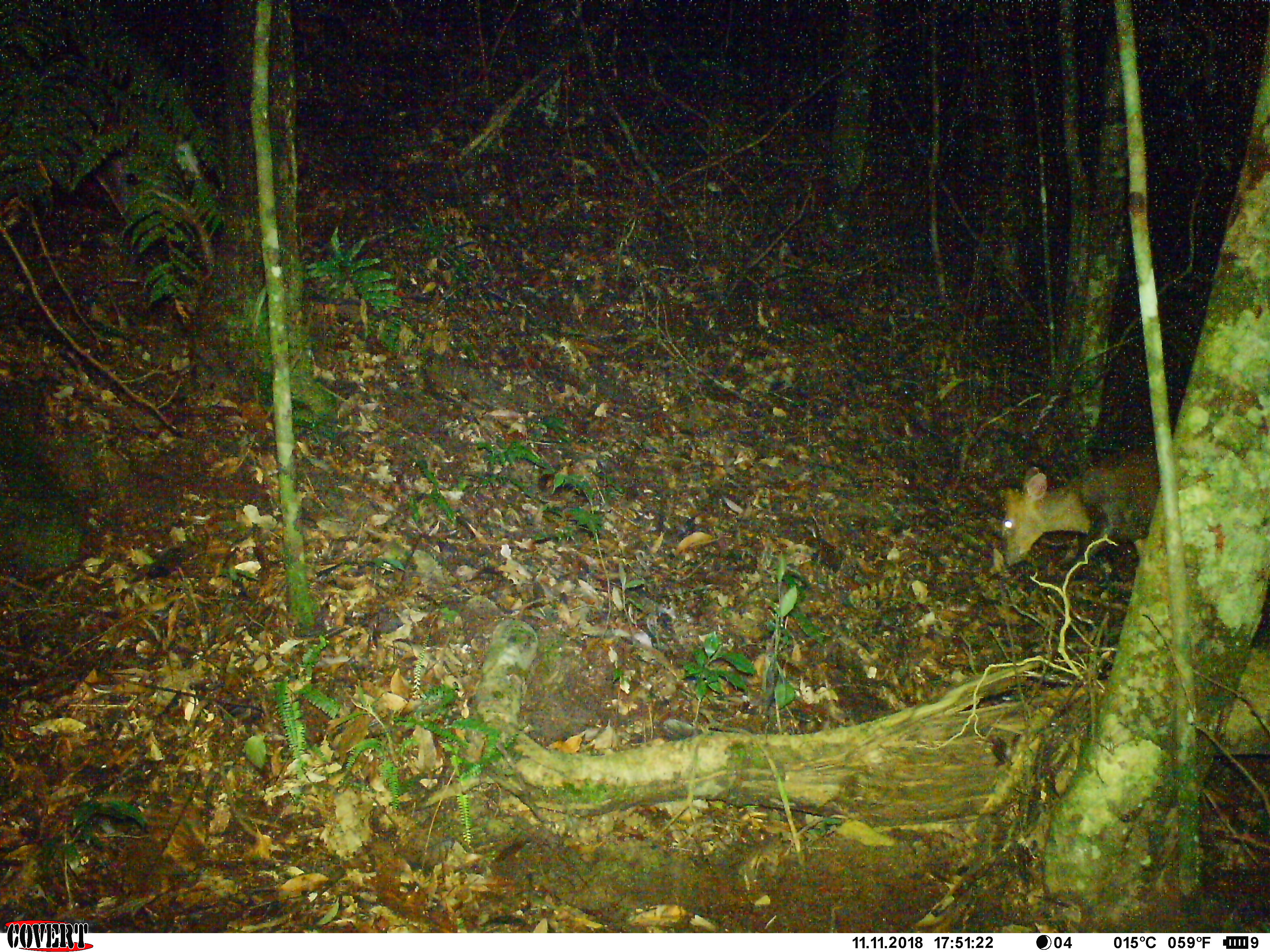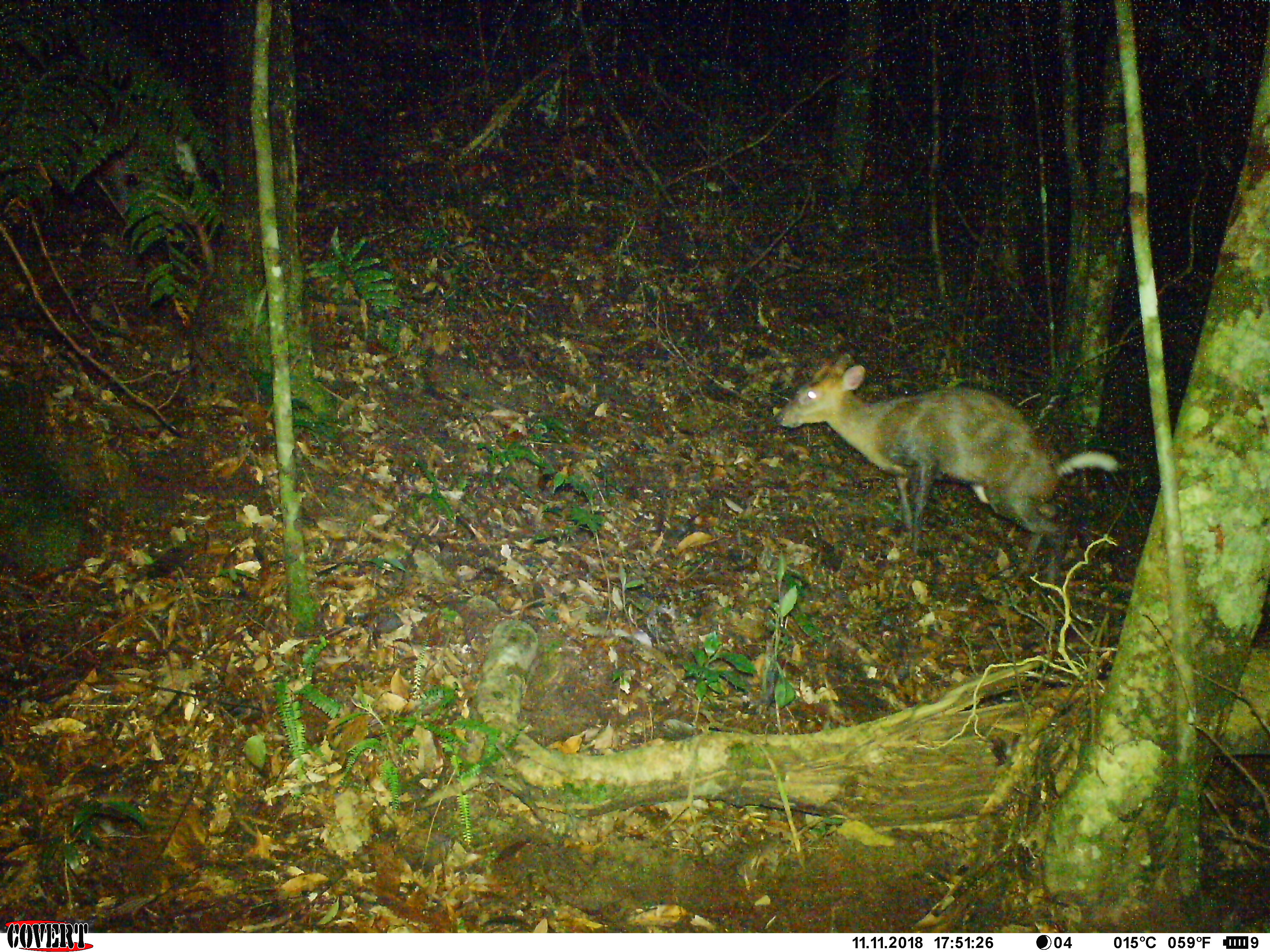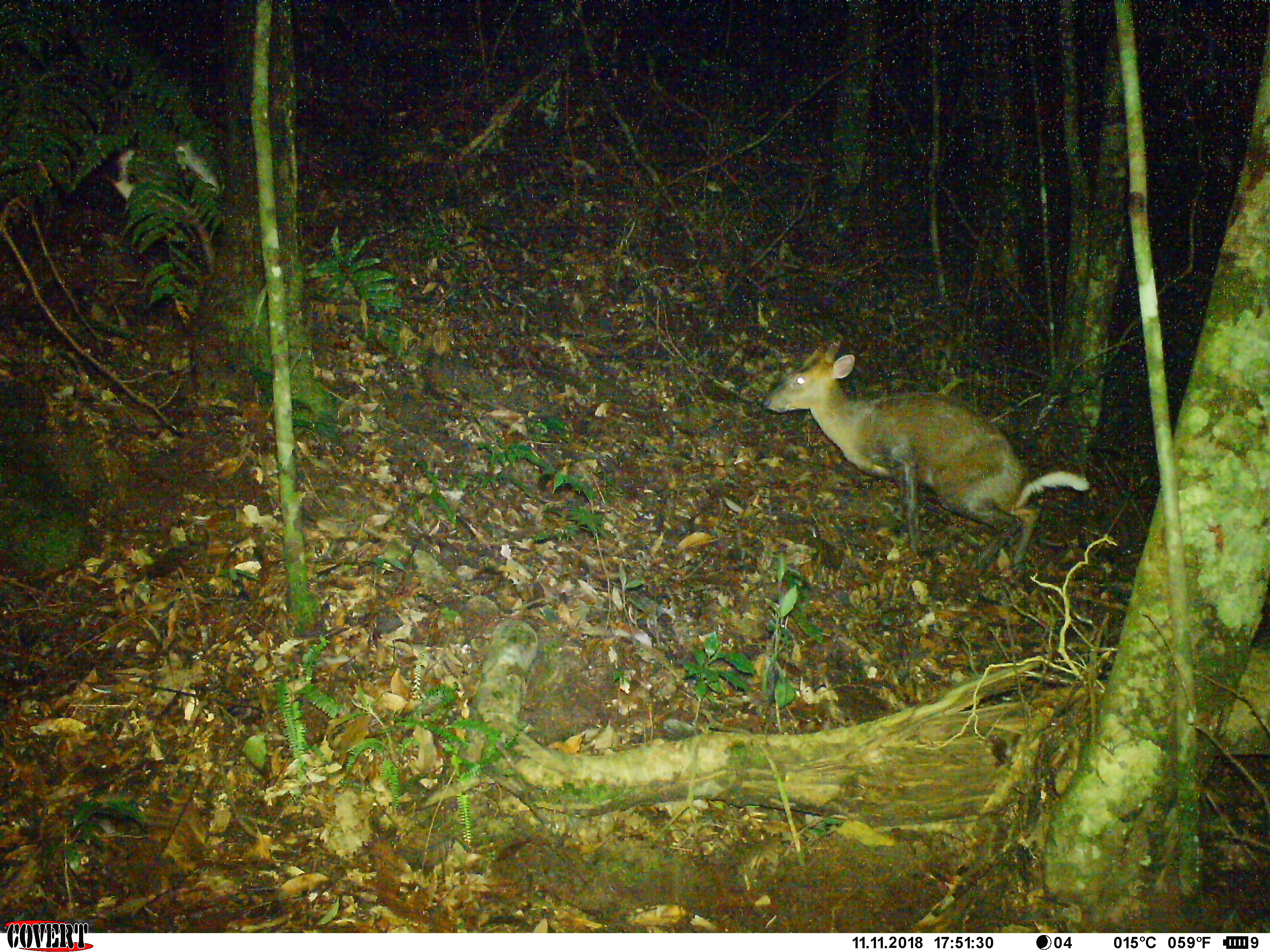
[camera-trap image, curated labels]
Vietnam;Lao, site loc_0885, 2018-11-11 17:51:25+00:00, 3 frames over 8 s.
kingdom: Animalia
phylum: Chordata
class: Mammalia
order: Artiodactyla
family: Cervidae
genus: Muntiacus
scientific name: Muntiacus rooseveltorum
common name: roosevelt's muntjac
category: roosevelts muntjac group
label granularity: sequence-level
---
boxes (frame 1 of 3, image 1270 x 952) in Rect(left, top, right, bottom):
roosevelts muntjac group: Rect(998, 444, 1161, 568)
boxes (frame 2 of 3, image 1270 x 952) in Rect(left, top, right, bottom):
roosevelts muntjac group: Rect(769, 345, 1125, 584)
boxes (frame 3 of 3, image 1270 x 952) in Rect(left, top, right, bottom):
roosevelts muntjac group: Rect(758, 330, 1093, 590)